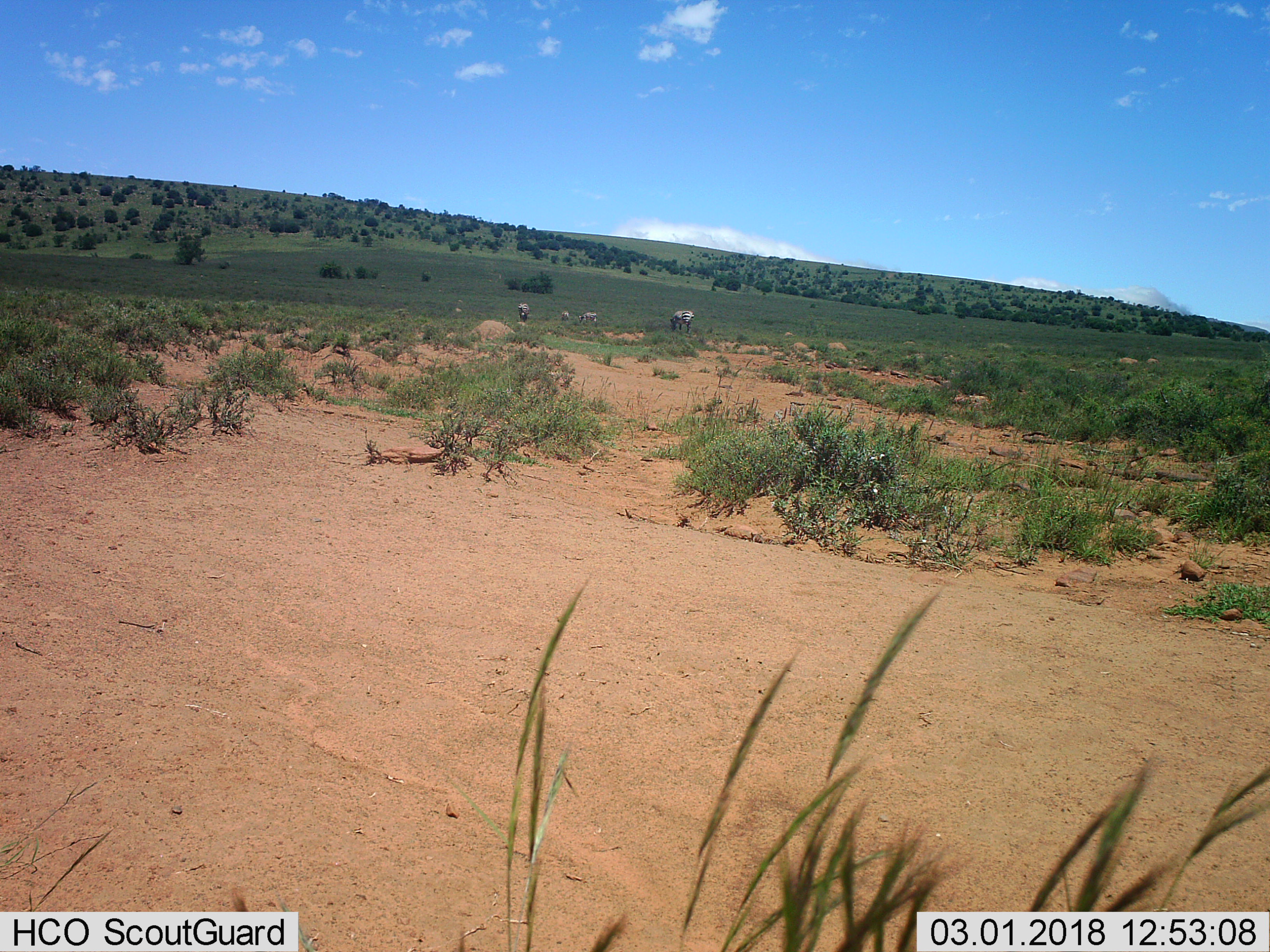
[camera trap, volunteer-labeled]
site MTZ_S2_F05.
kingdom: Animalia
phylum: Chordata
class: Mammalia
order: Perissodactyla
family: Equidae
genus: Equus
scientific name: Equus zebra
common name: mountain zebra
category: zebramountain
Zebramountain (mountain zebra) (Equus zebra), count 4. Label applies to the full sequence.